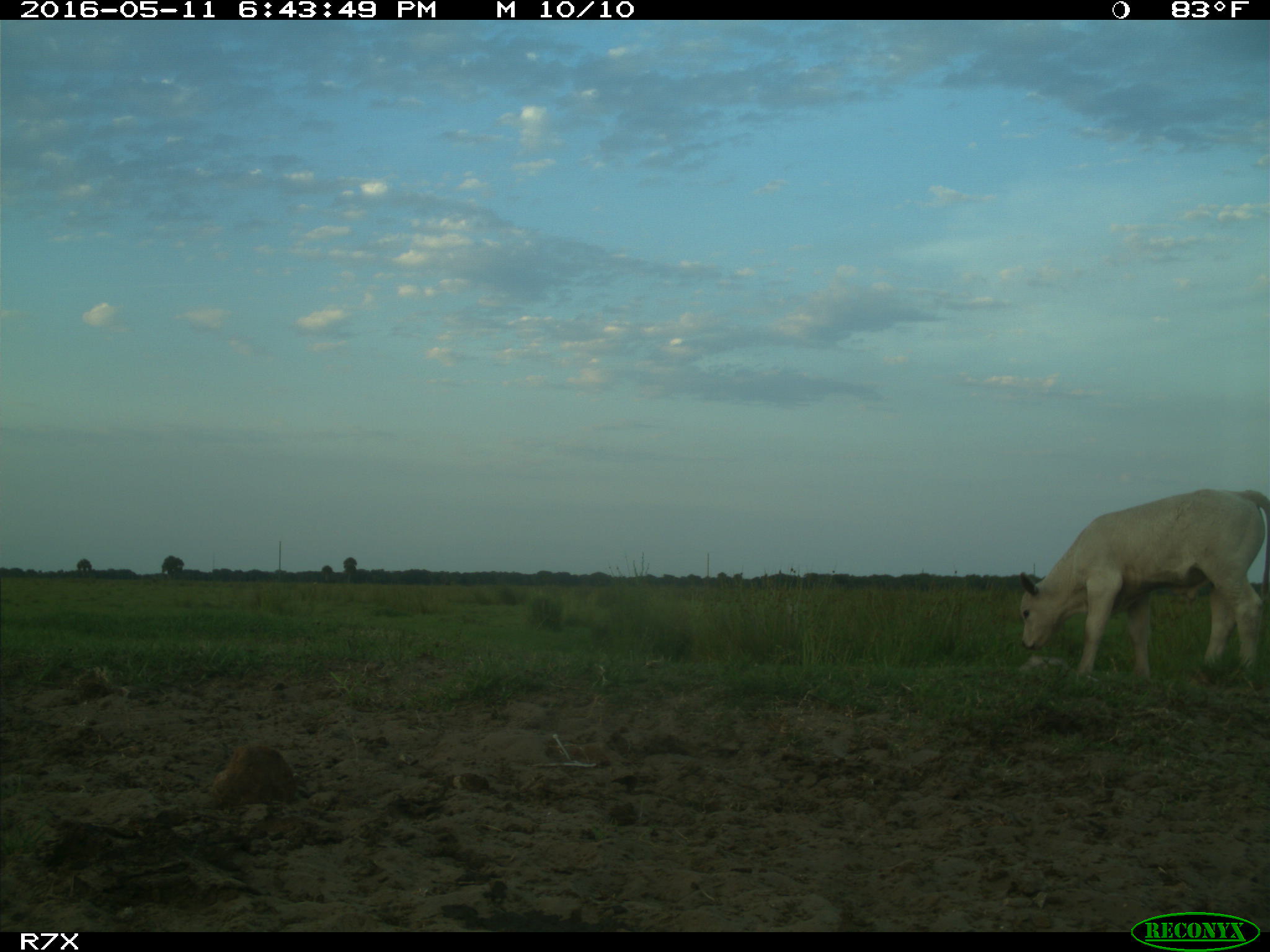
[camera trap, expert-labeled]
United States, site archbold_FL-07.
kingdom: Animalia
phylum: Chordata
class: Mammalia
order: Artiodactyla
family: Bovidae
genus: Bos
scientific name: Bos taurus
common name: domestic cow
Bos taurus (domestic cow).